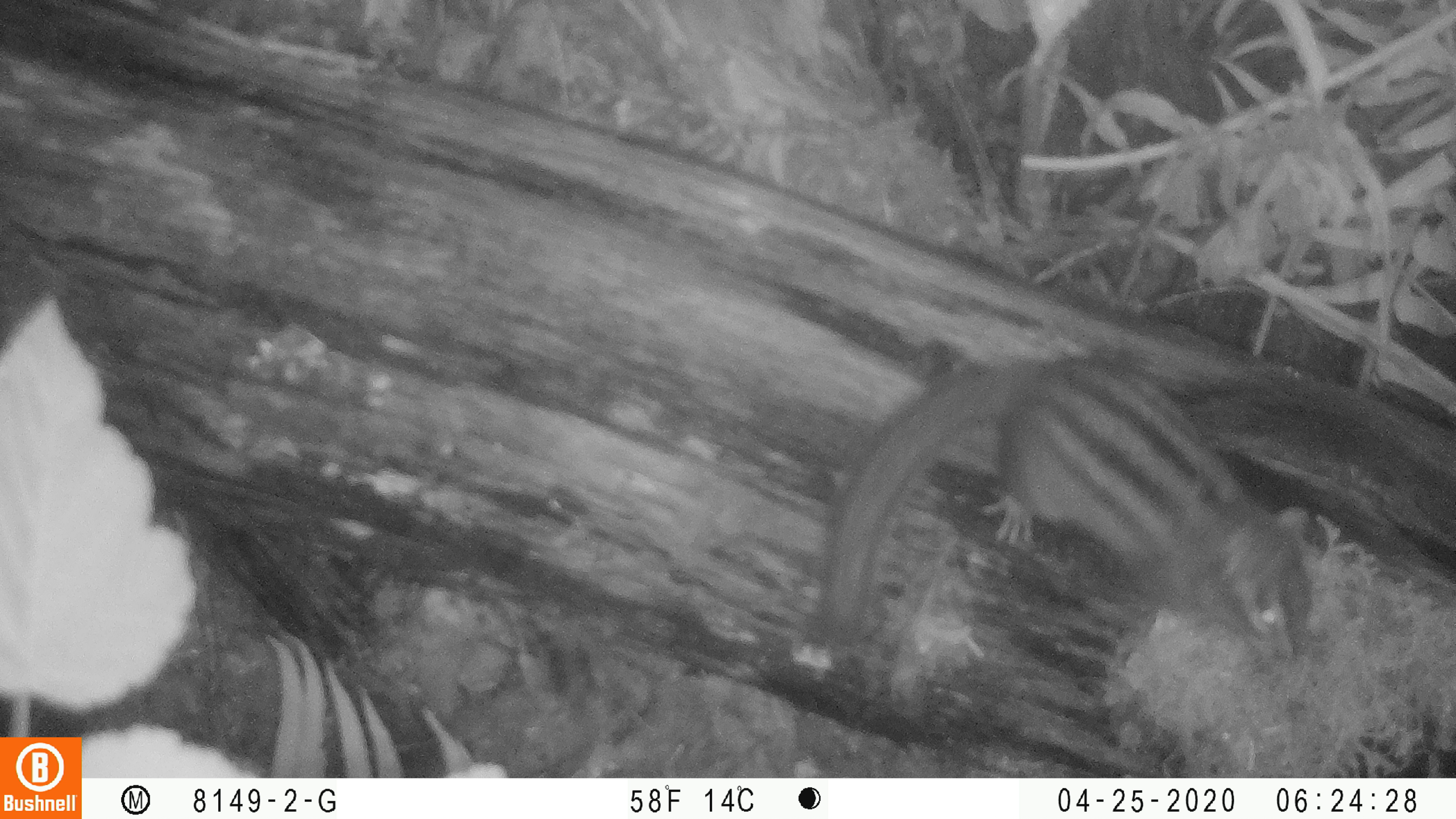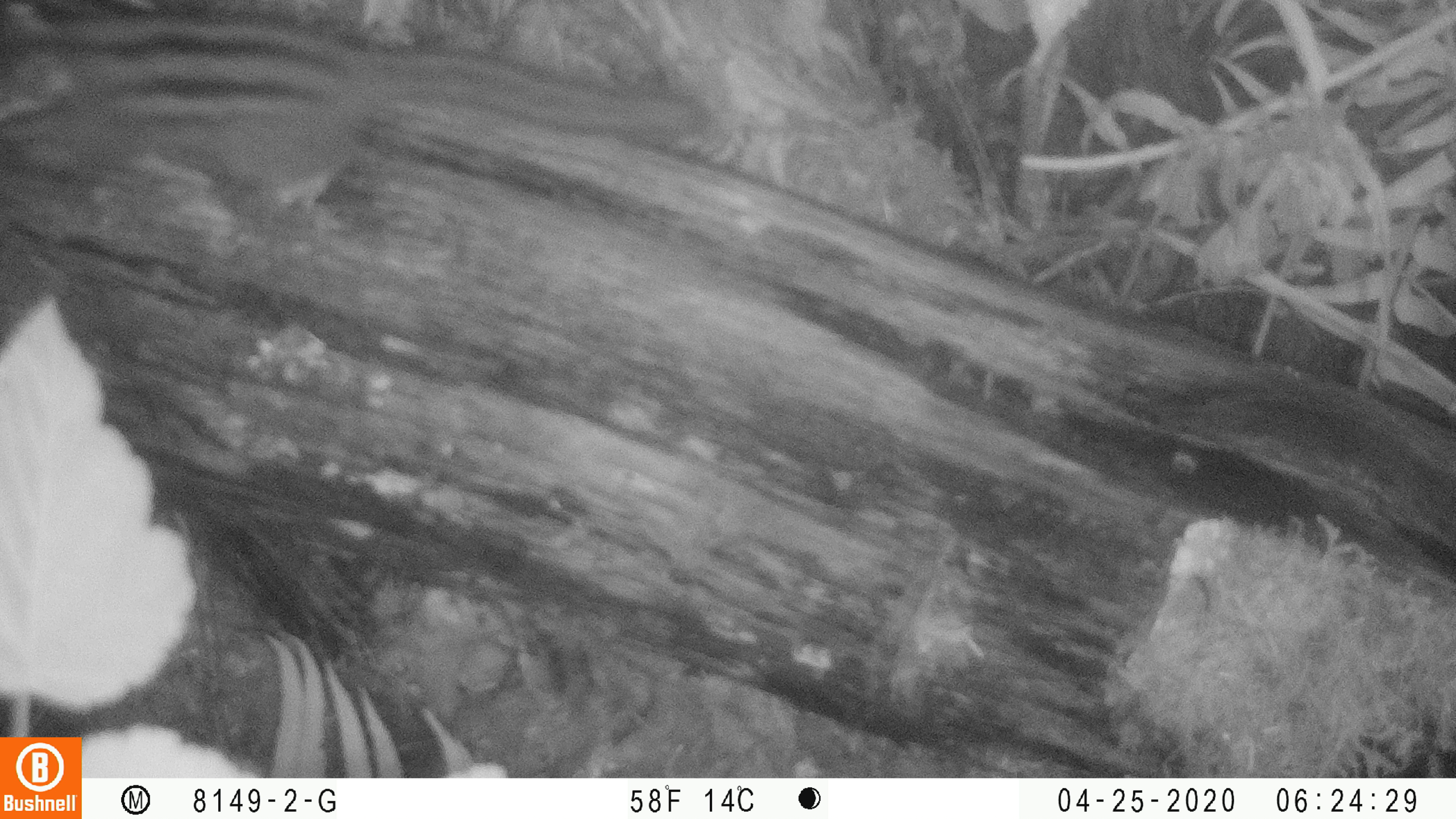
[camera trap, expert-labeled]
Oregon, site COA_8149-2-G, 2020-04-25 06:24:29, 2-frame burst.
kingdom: Animalia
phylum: Chordata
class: Mammalia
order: Rodentia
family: Sciuridae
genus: Neotamias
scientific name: Neotamias townsendii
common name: townsend's chipmunk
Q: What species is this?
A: Townsend's chipmunk (Neotamias townsendii).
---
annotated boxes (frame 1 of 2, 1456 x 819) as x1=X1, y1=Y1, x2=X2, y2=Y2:
townsend's chipmunk: x1=789, y1=328, x2=1320, y2=662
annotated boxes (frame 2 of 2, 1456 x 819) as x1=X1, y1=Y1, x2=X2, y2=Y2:
townsend's chipmunk: x1=6, y1=2, x2=725, y2=226